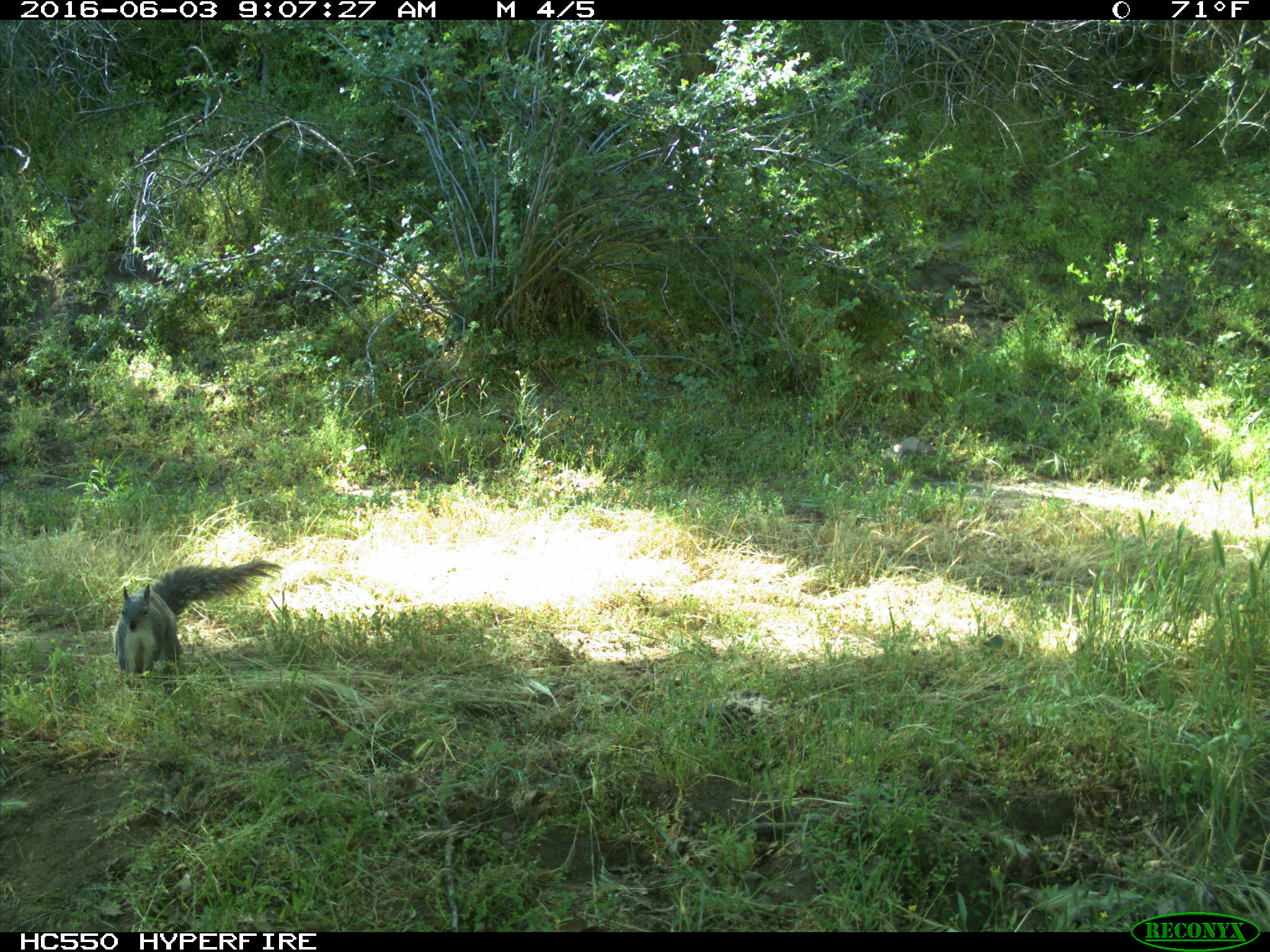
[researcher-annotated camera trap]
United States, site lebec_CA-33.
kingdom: Animalia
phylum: Chordata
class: Mammalia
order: Rodentia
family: Sciuridae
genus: Sciurus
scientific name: Sciurus carolinensis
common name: eastern gray squirrel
Sciurus carolinensis (eastern gray squirrel).